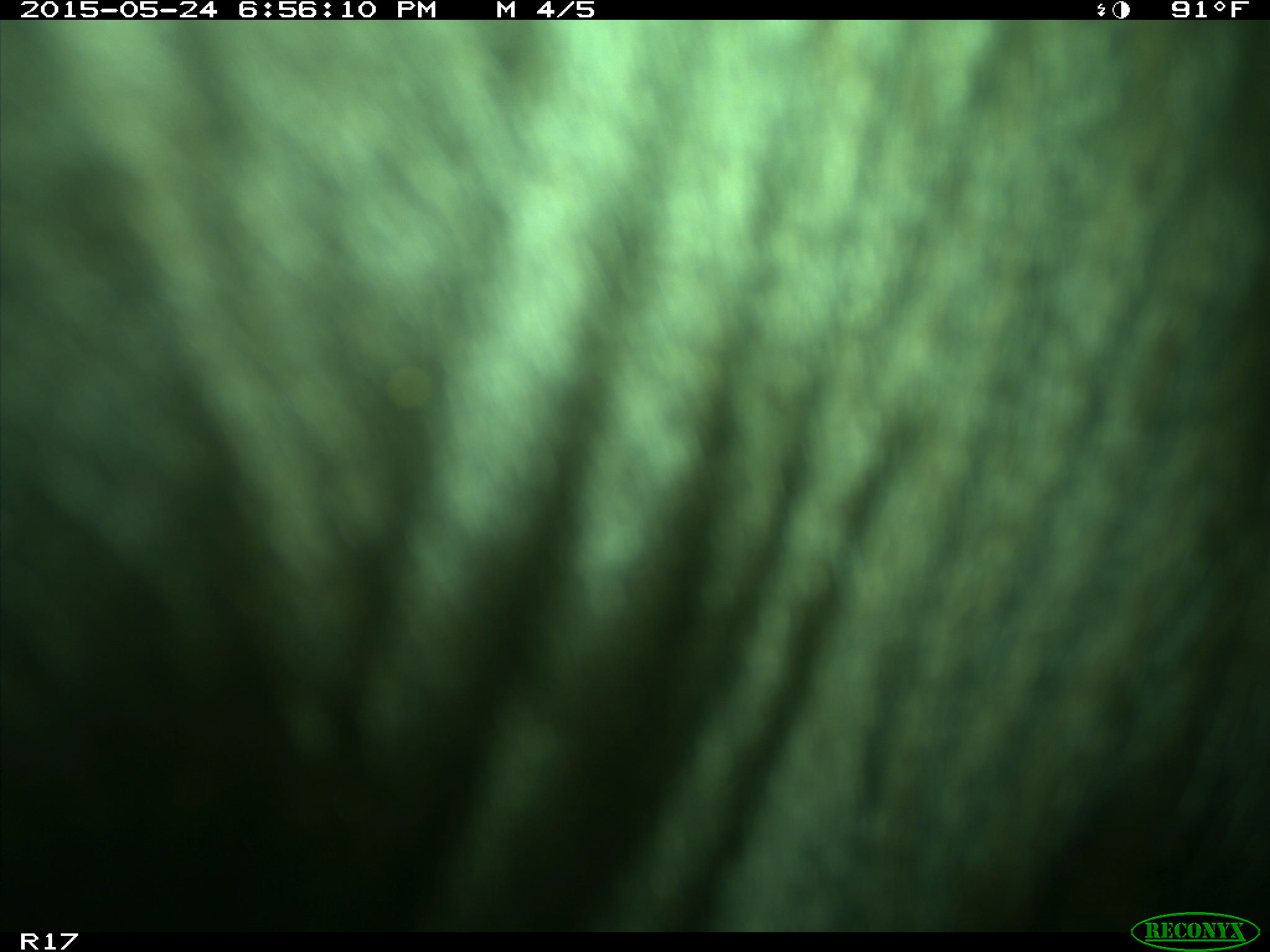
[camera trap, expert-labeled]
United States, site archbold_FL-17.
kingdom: Animalia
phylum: Chordata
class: Mammalia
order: Artiodactyla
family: Bovidae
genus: Bos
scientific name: Bos taurus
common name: domestic cow